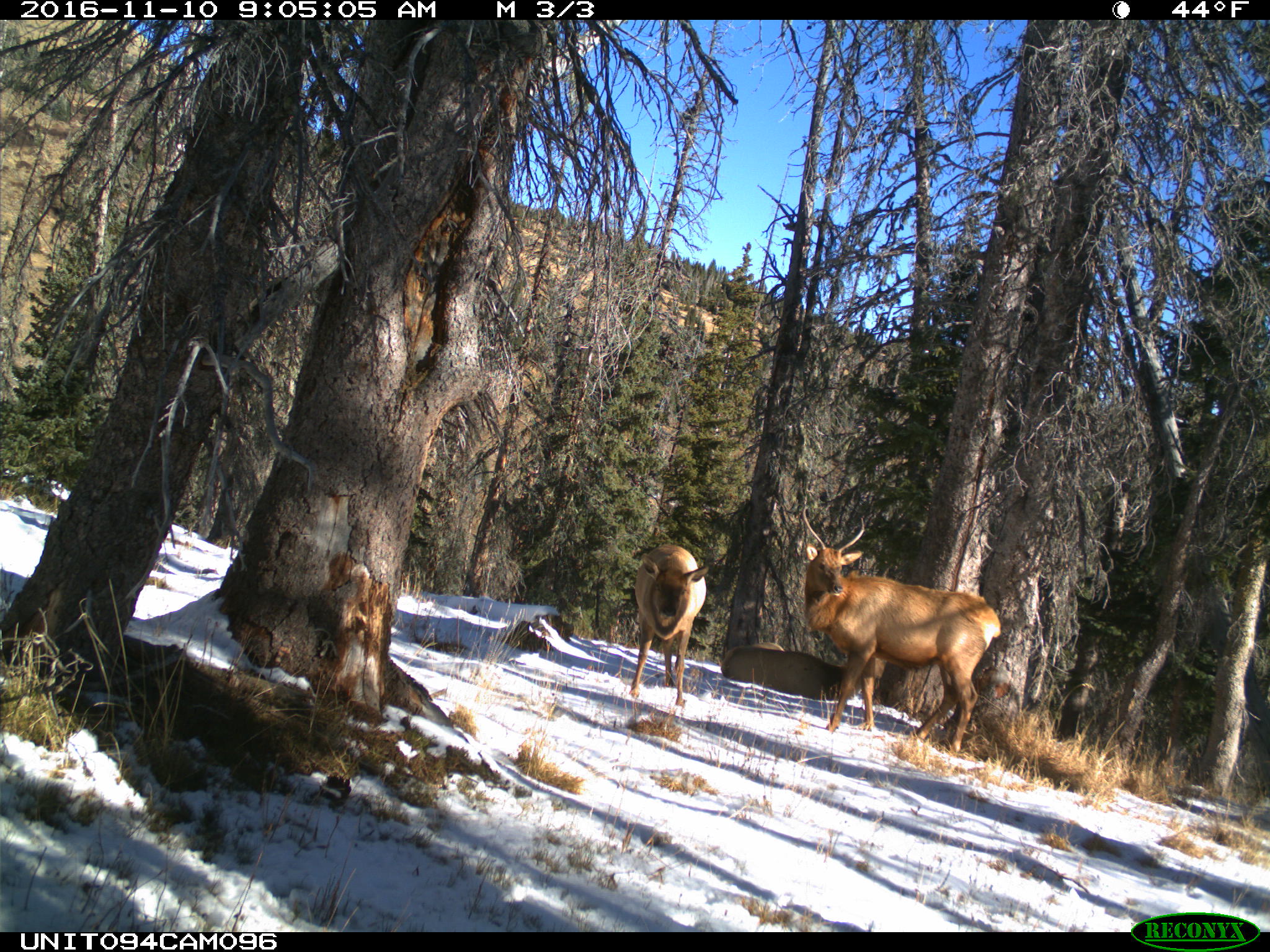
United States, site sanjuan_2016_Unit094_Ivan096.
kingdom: Animalia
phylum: Chordata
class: Mammalia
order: Artiodactyla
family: Cervidae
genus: Cervus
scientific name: Cervus elaphus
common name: red deer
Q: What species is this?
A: Cervus elaphus (red deer).